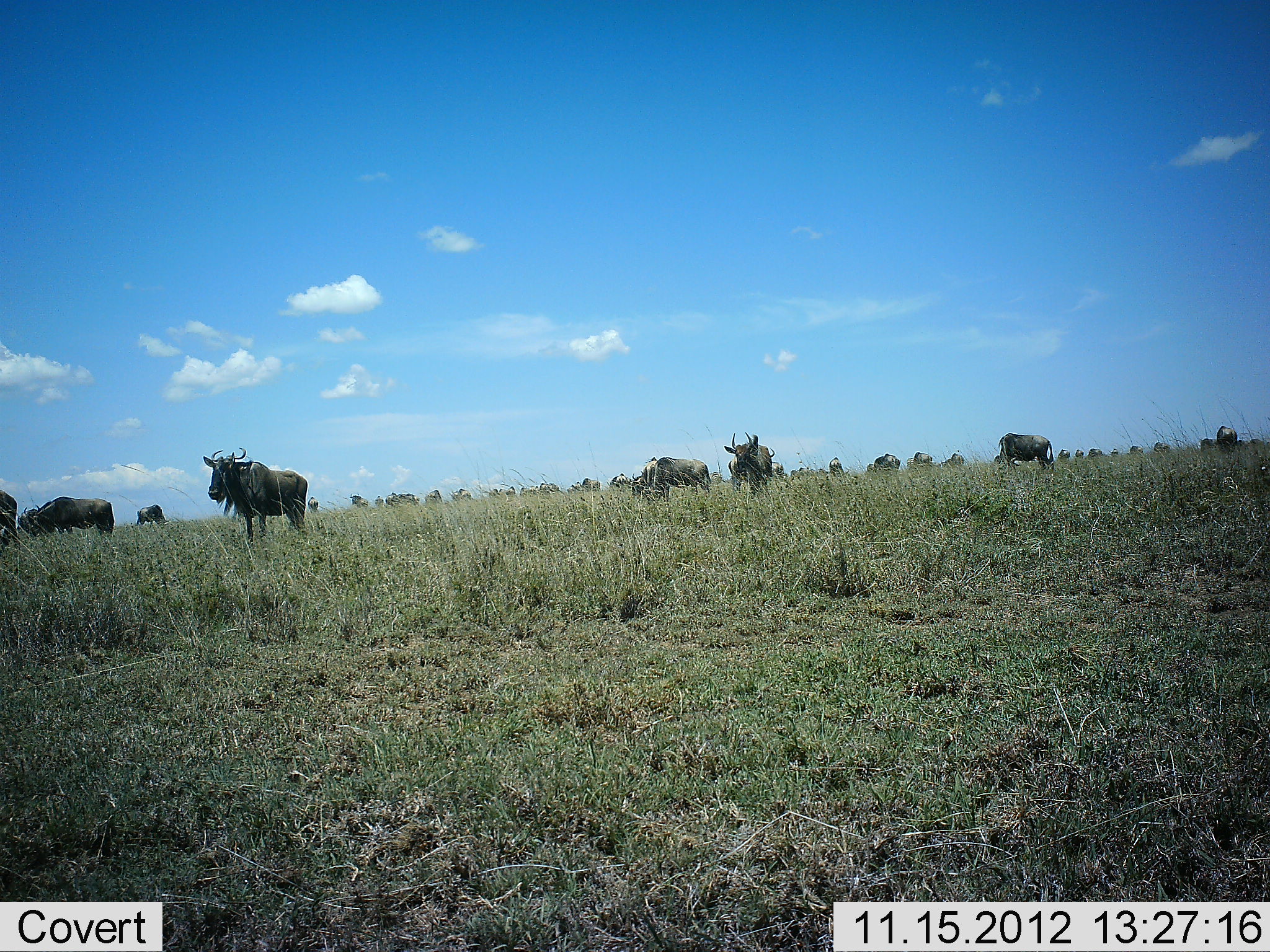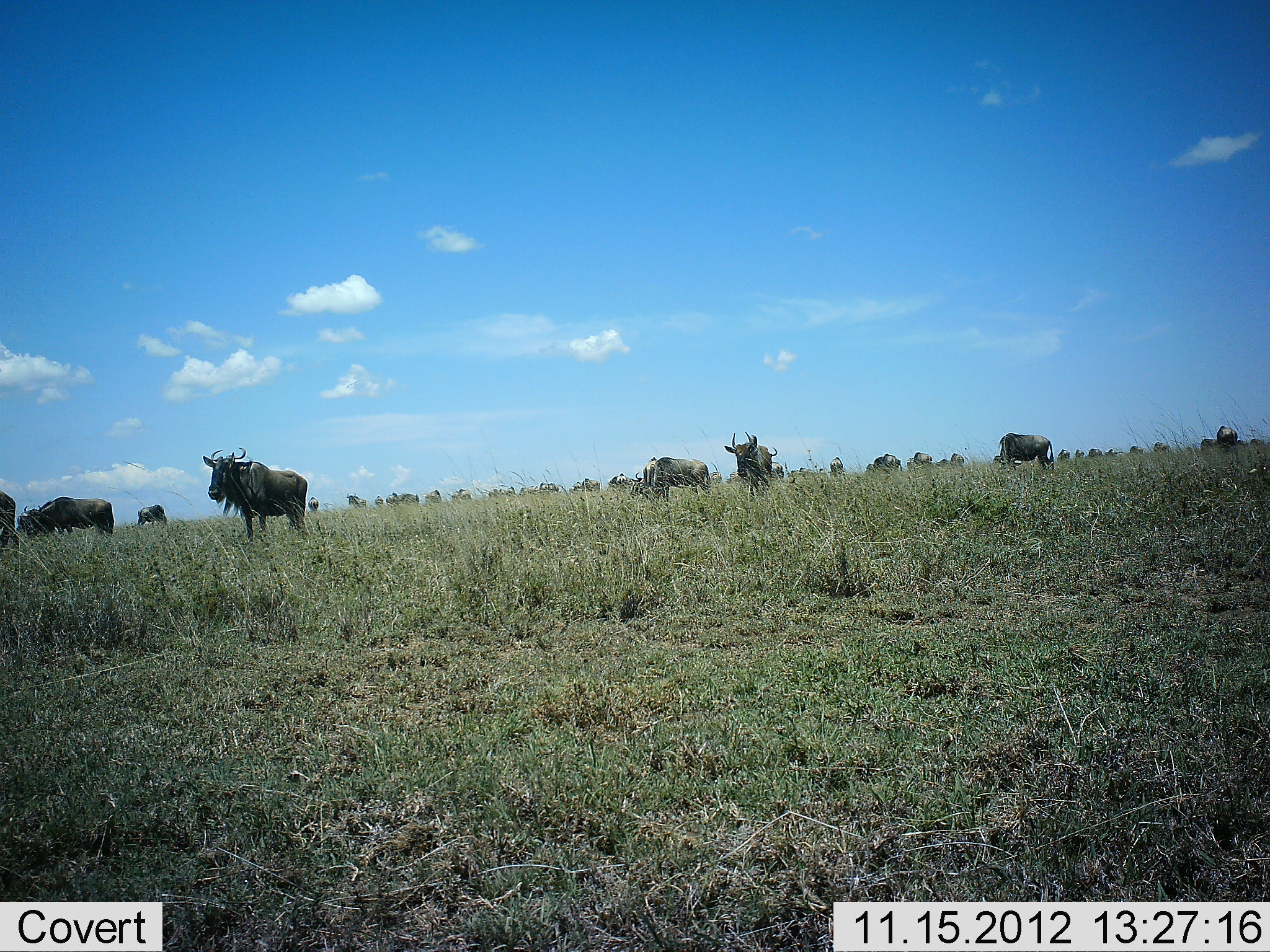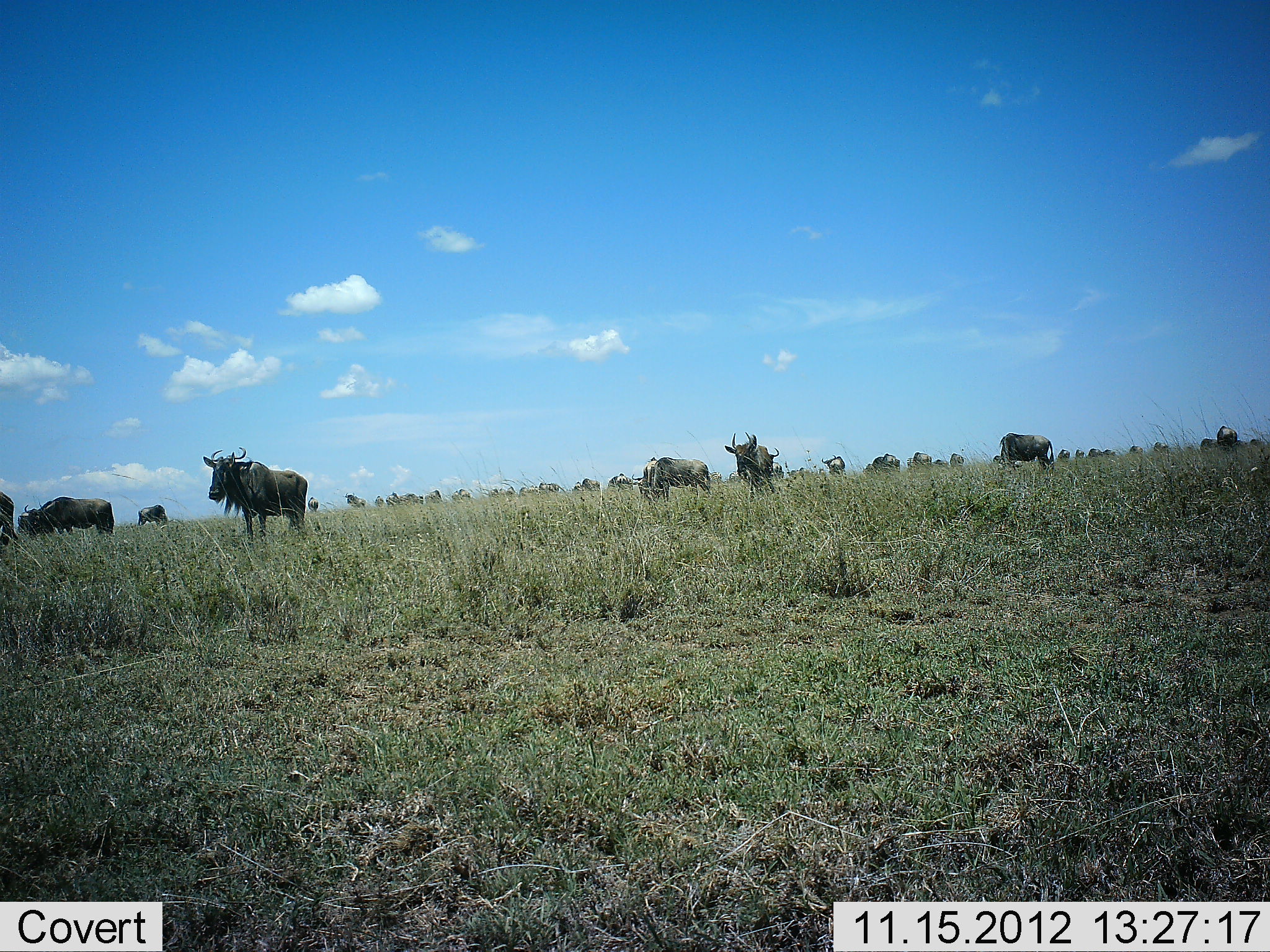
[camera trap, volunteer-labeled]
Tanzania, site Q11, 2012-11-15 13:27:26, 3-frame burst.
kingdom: Animalia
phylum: Chordata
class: Mammalia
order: Artiodactyla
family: Bovidae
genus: Connochaetes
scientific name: Connochaetes taurinus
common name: blue wildebeest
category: wildebeest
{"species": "wildebeest (blue wildebeest) (Connochaetes taurinus)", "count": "11-50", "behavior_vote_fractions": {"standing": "90%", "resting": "0%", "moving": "20%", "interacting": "10%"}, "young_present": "0%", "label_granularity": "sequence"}